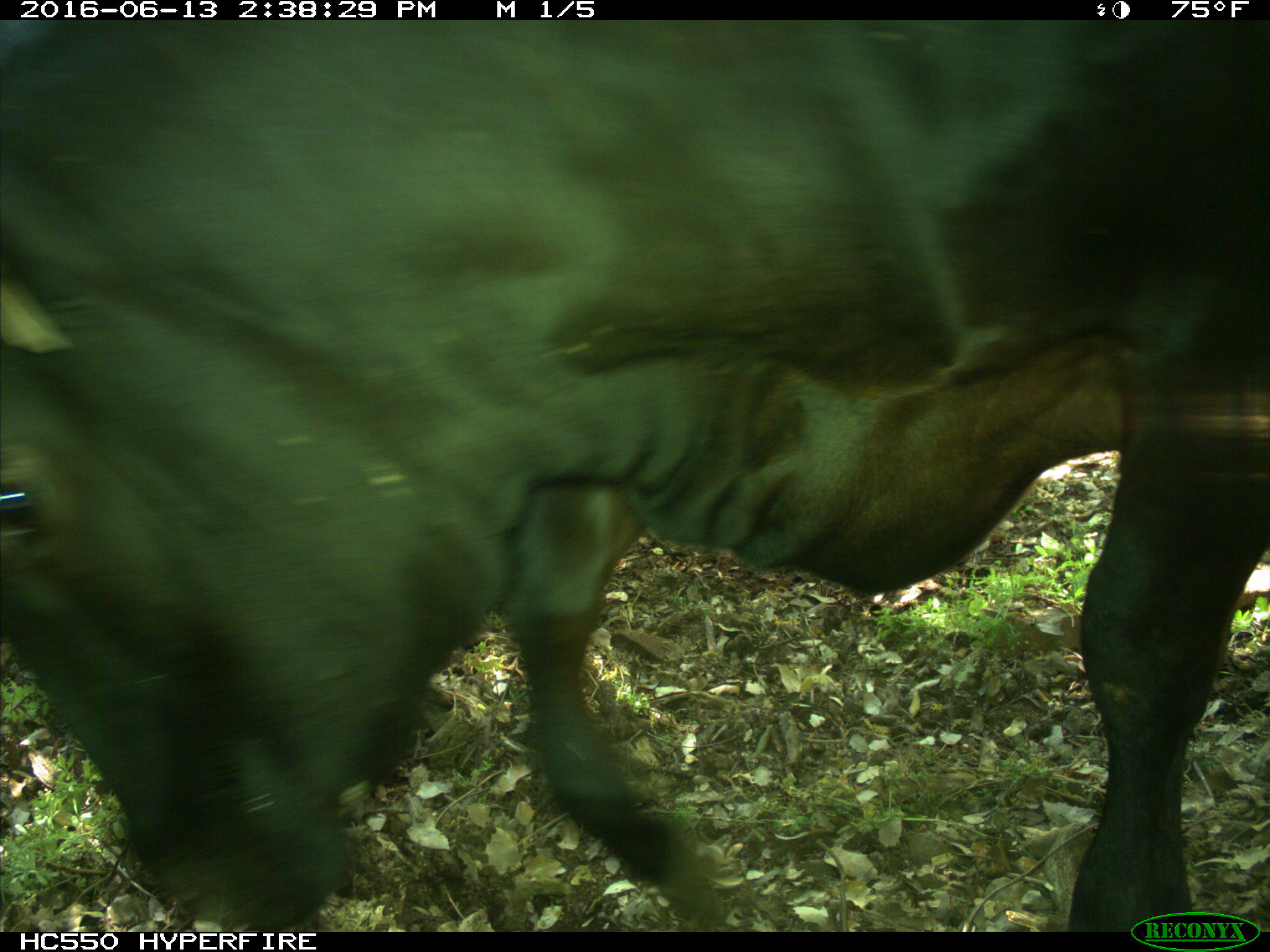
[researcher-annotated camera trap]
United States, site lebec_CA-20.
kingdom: Animalia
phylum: Chordata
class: Mammalia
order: Artiodactyla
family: Bovidae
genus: Bos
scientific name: Bos taurus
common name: domestic cow